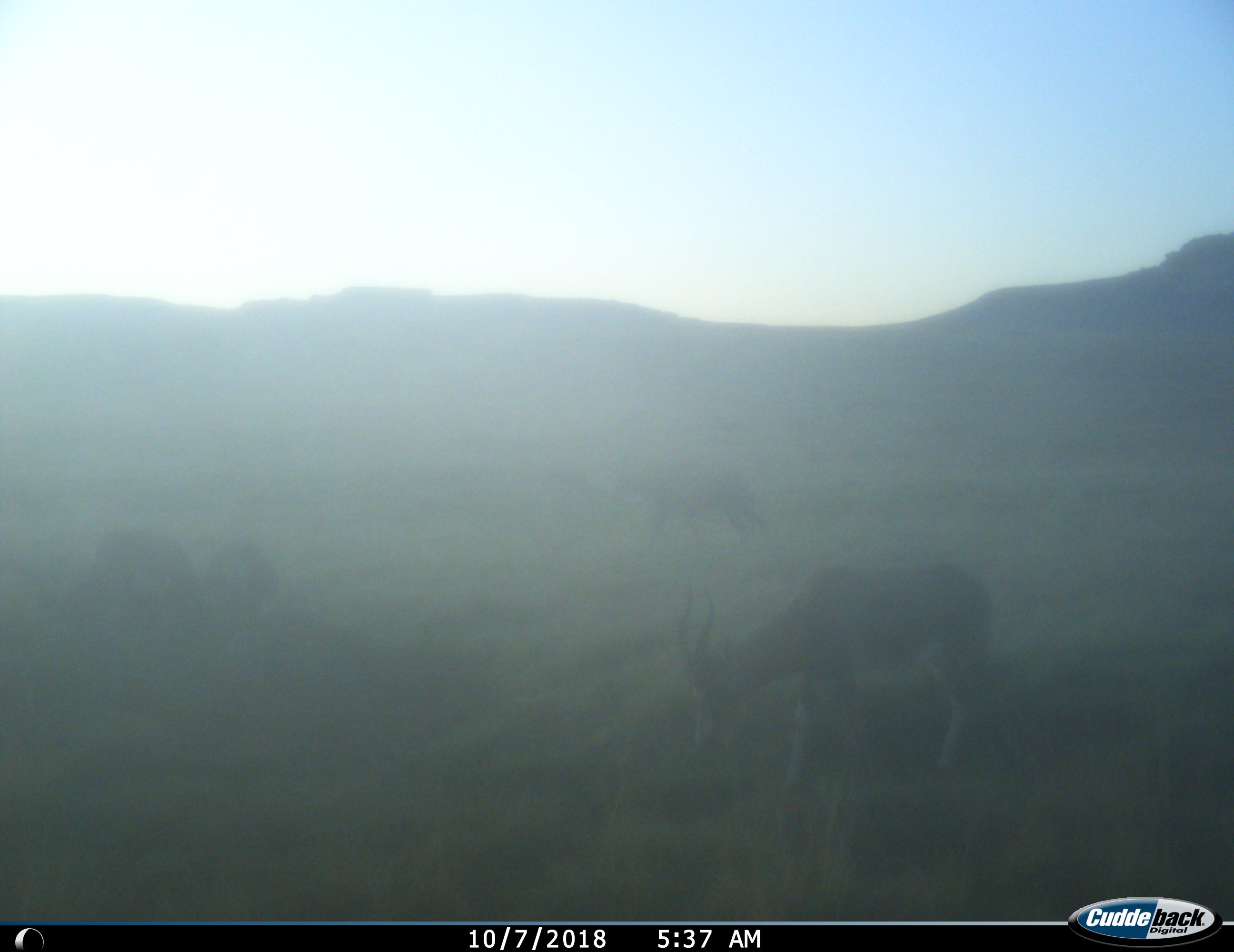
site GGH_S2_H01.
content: unidentified animal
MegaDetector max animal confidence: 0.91